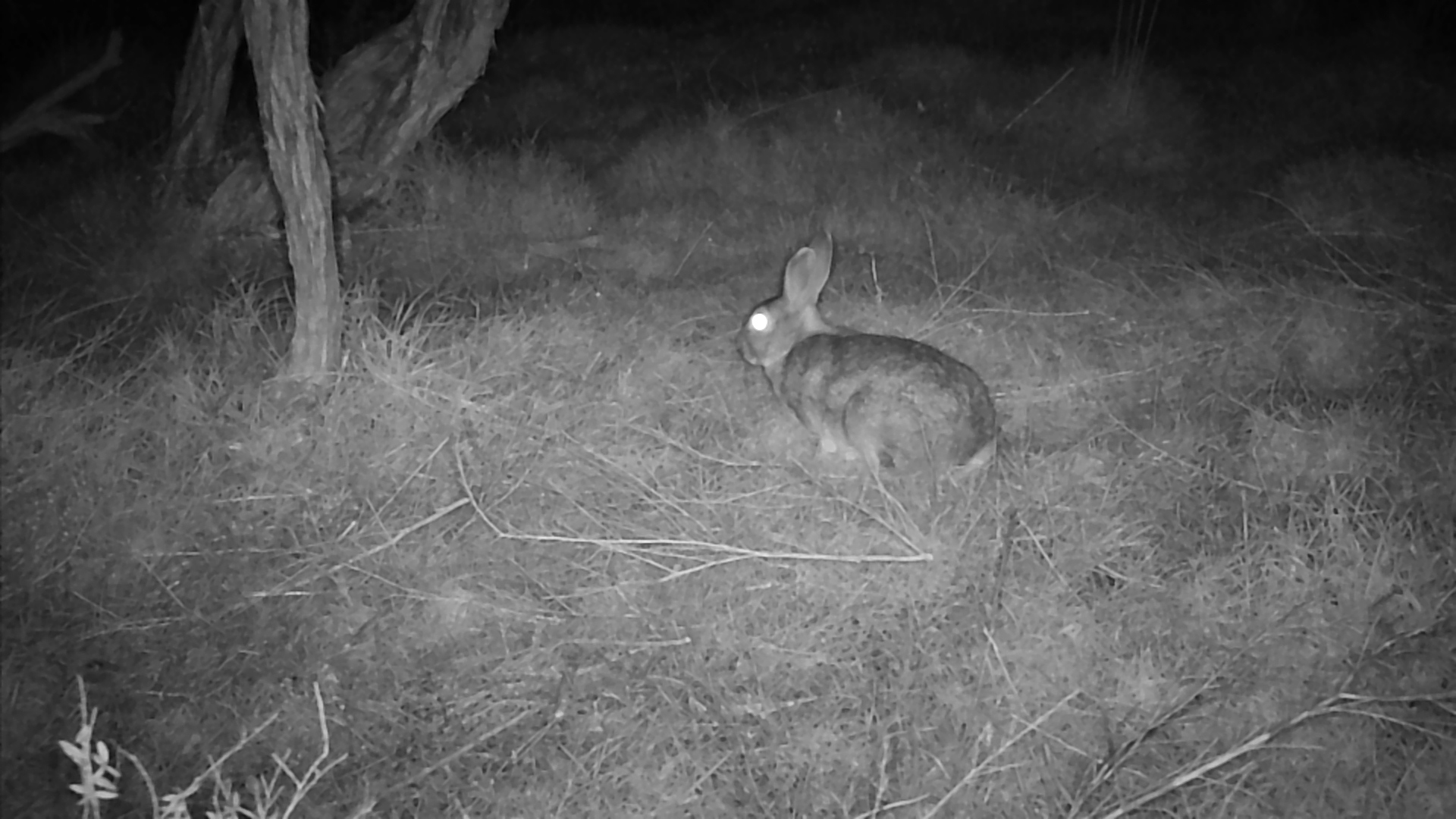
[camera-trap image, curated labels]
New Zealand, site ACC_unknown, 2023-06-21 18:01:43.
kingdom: Animalia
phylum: Chordata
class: Mammalia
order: Lagomorpha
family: Leporidae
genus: Oryctolagus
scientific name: Oryctolagus cuniculus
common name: european rabbit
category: rabbit